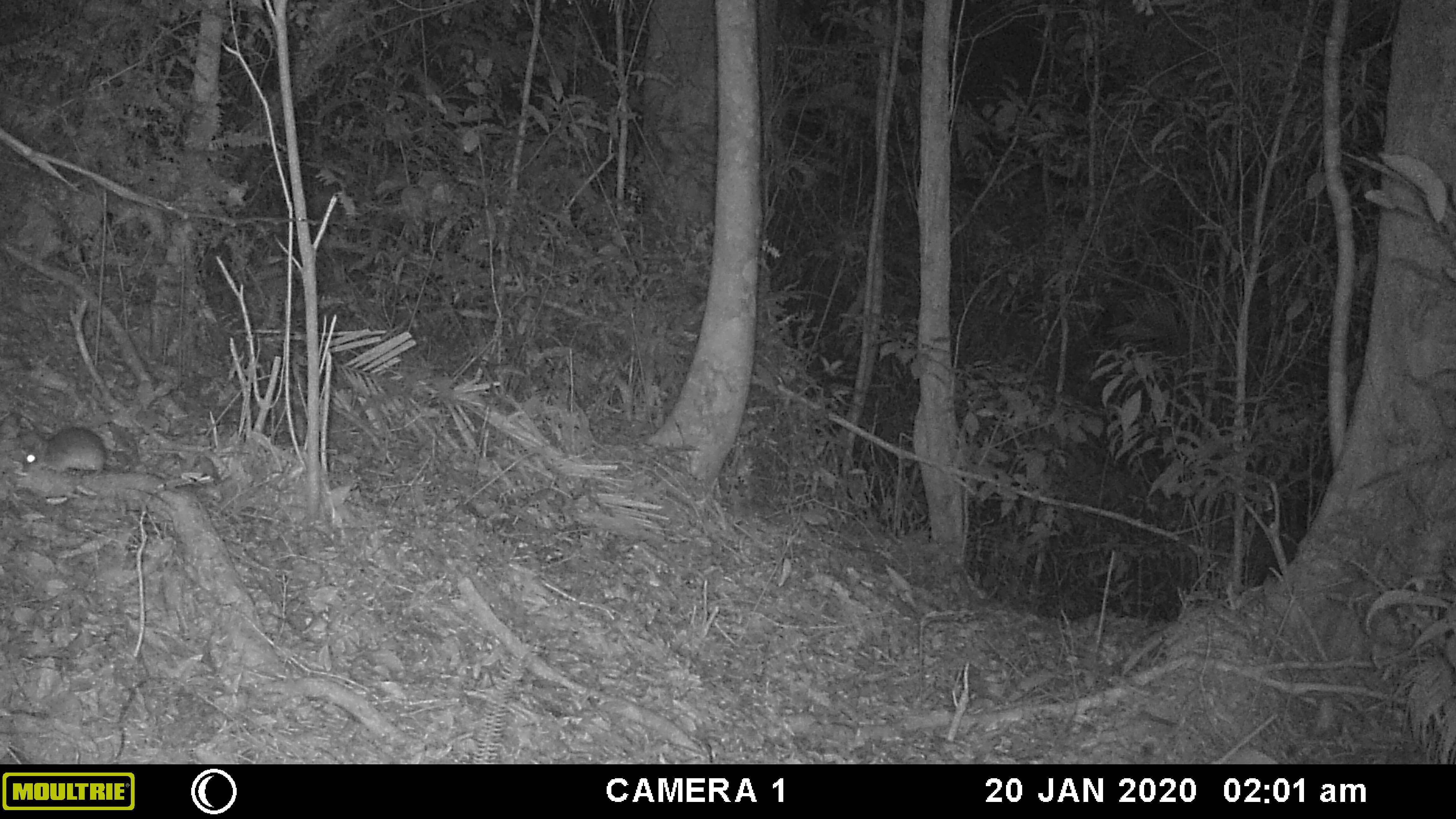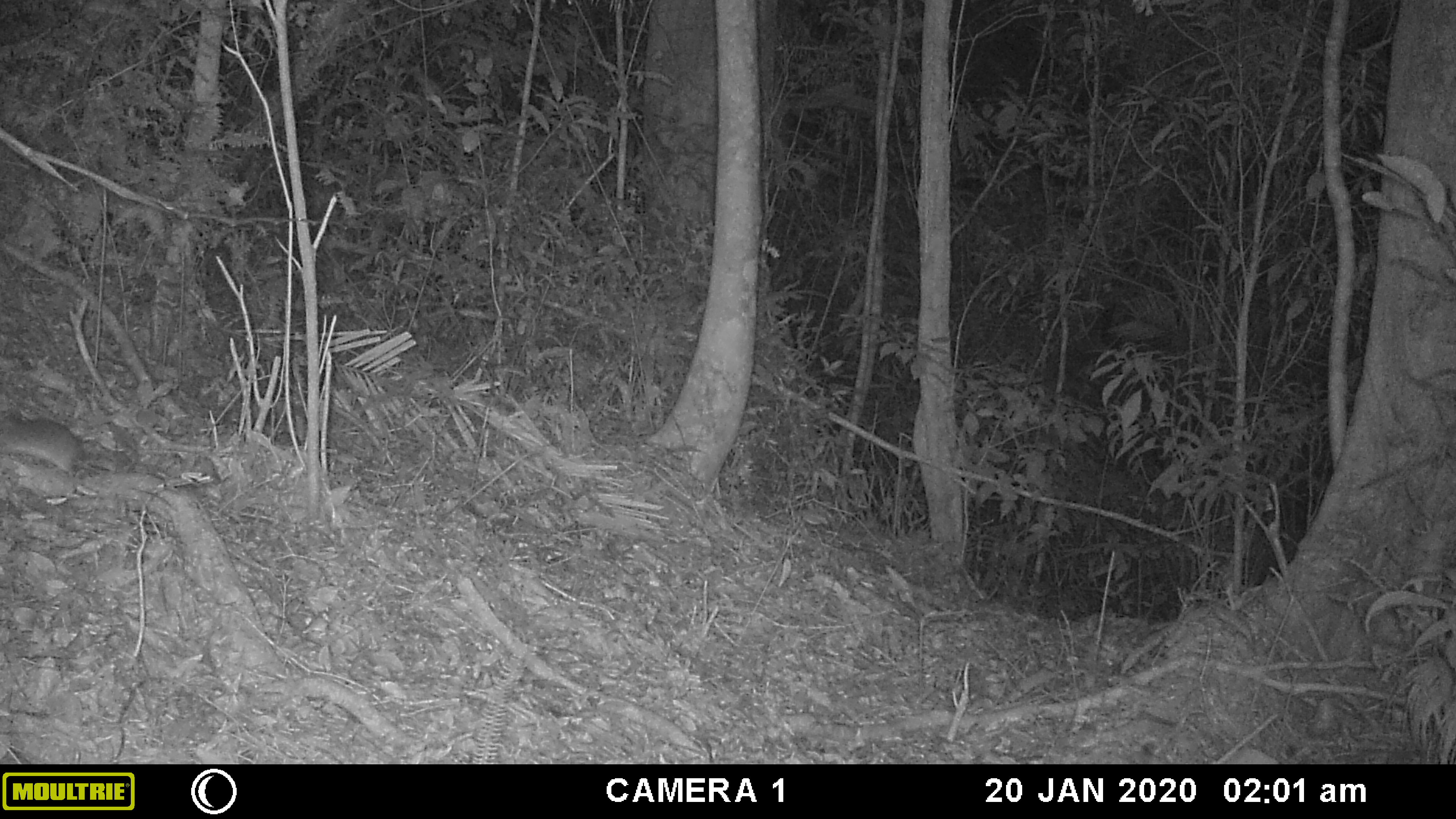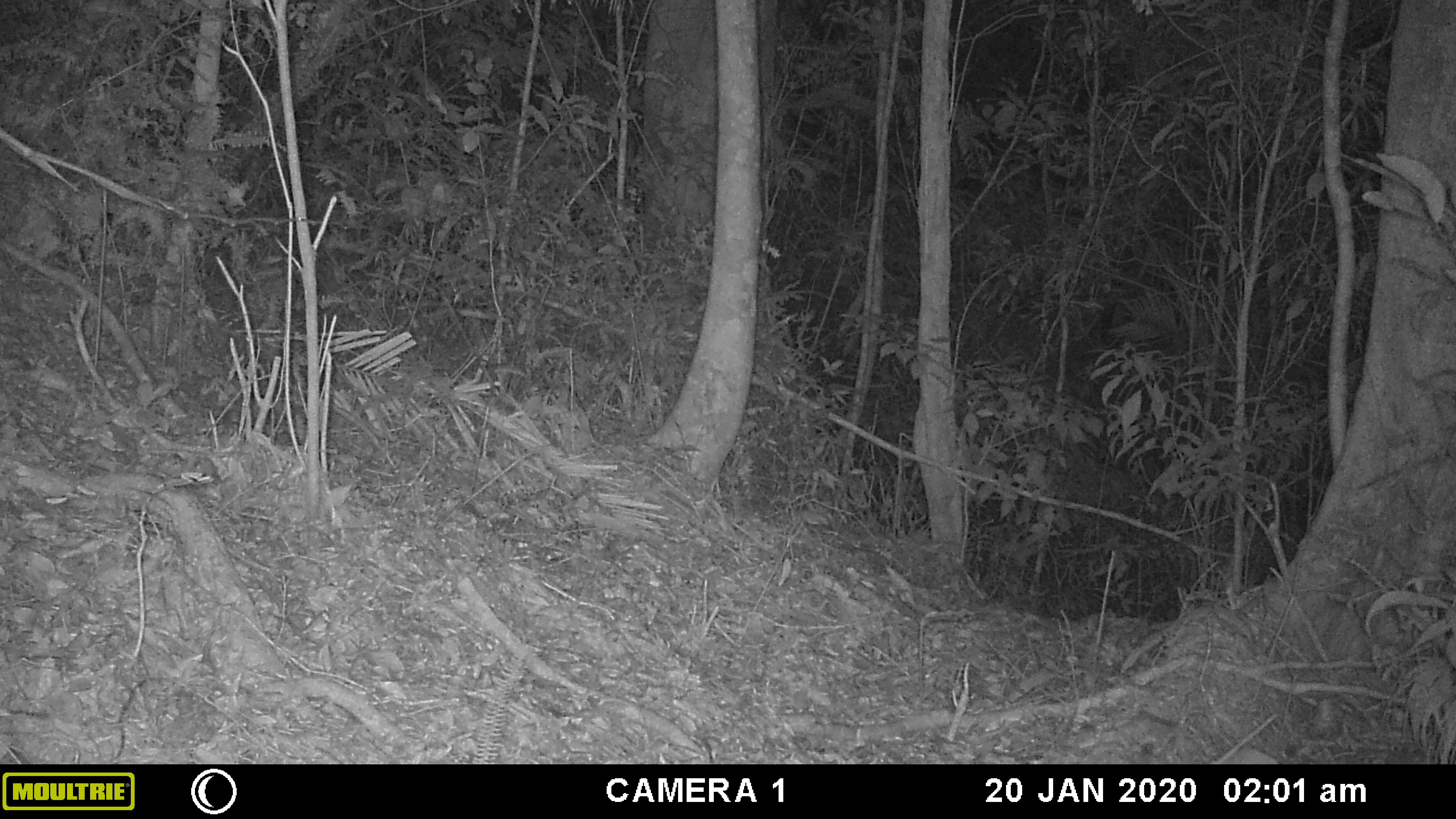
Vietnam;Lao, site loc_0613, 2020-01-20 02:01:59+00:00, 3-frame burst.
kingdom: Animalia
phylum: Chordata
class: Mammalia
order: Rodentia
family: Muridae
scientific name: Muridae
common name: old-world mice and rats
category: unidentified murid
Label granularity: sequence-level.